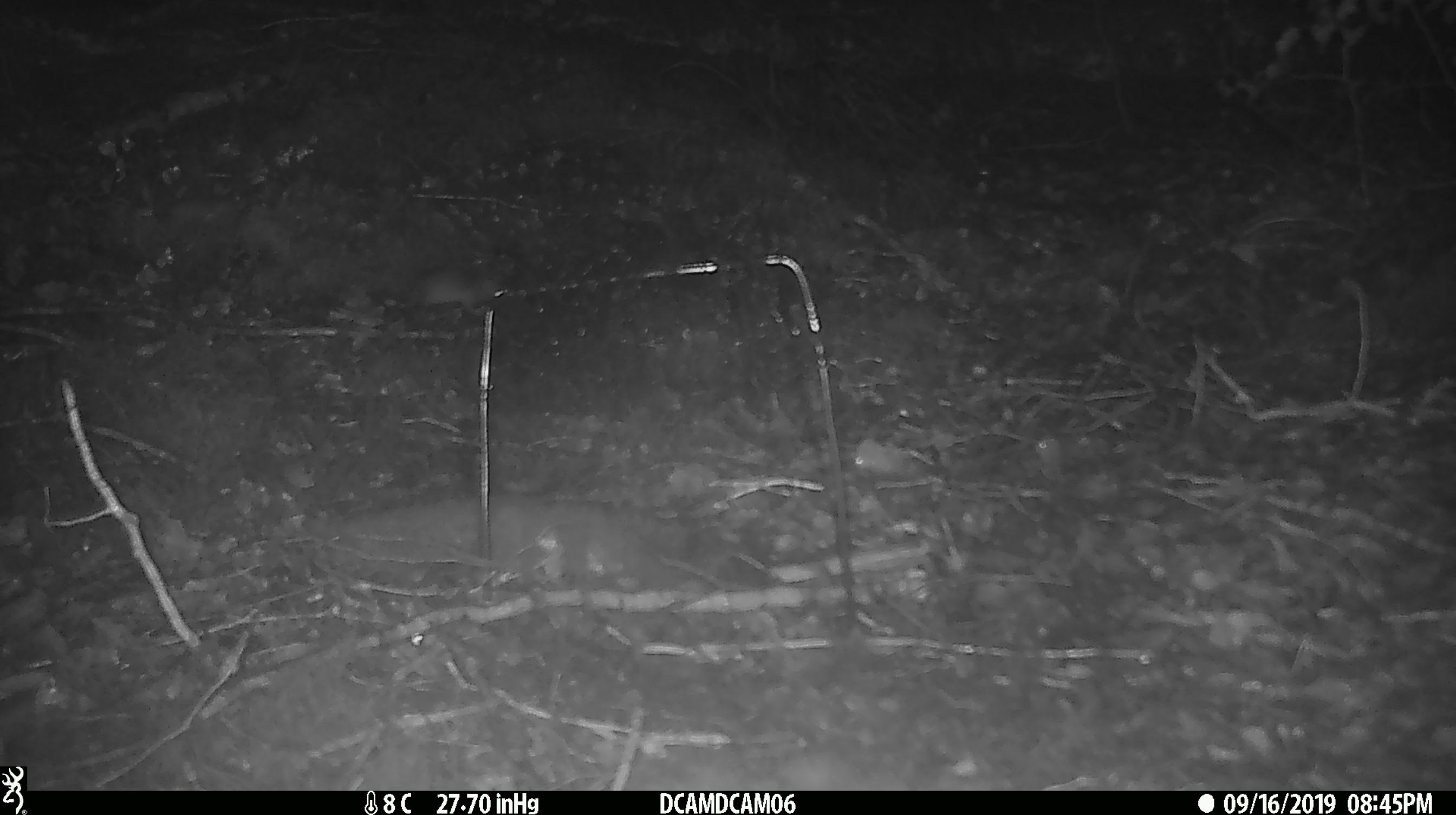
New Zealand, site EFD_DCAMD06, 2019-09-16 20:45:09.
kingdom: Animalia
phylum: Chordata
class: Mammalia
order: Rodentia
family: Muridae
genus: Mus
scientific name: Mus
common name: mouse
Mouse (Mus).